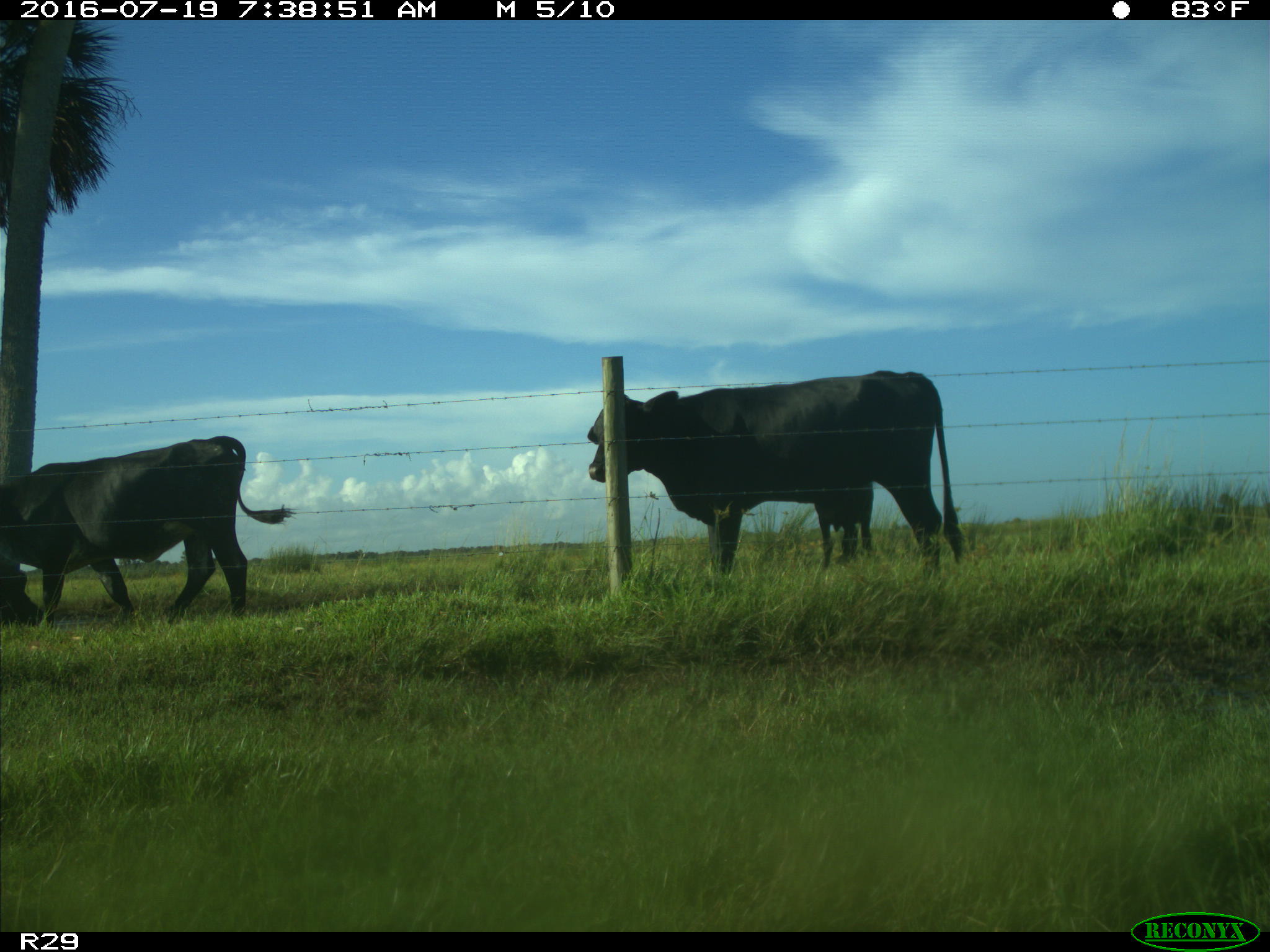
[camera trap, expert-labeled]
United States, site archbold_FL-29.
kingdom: Animalia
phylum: Chordata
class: Mammalia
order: Artiodactyla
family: Bovidae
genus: Bos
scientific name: Bos taurus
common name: domestic cow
Bos taurus (domestic cow).